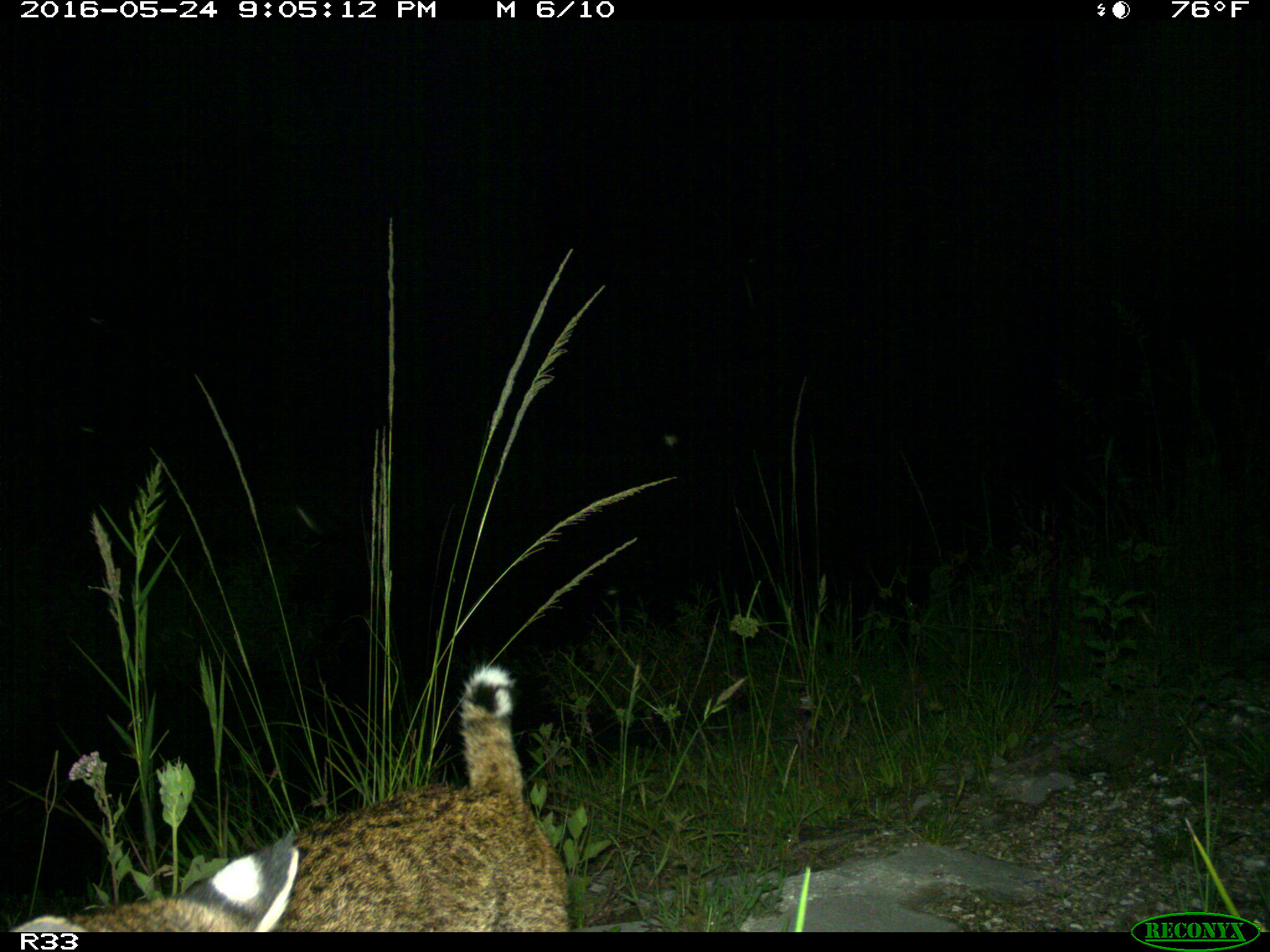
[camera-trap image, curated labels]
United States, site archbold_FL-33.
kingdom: Animalia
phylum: Chordata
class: Mammalia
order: Carnivora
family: Felidae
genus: Lynx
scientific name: Lynx rufus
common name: bobcat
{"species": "Lynx rufus (bobcat)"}